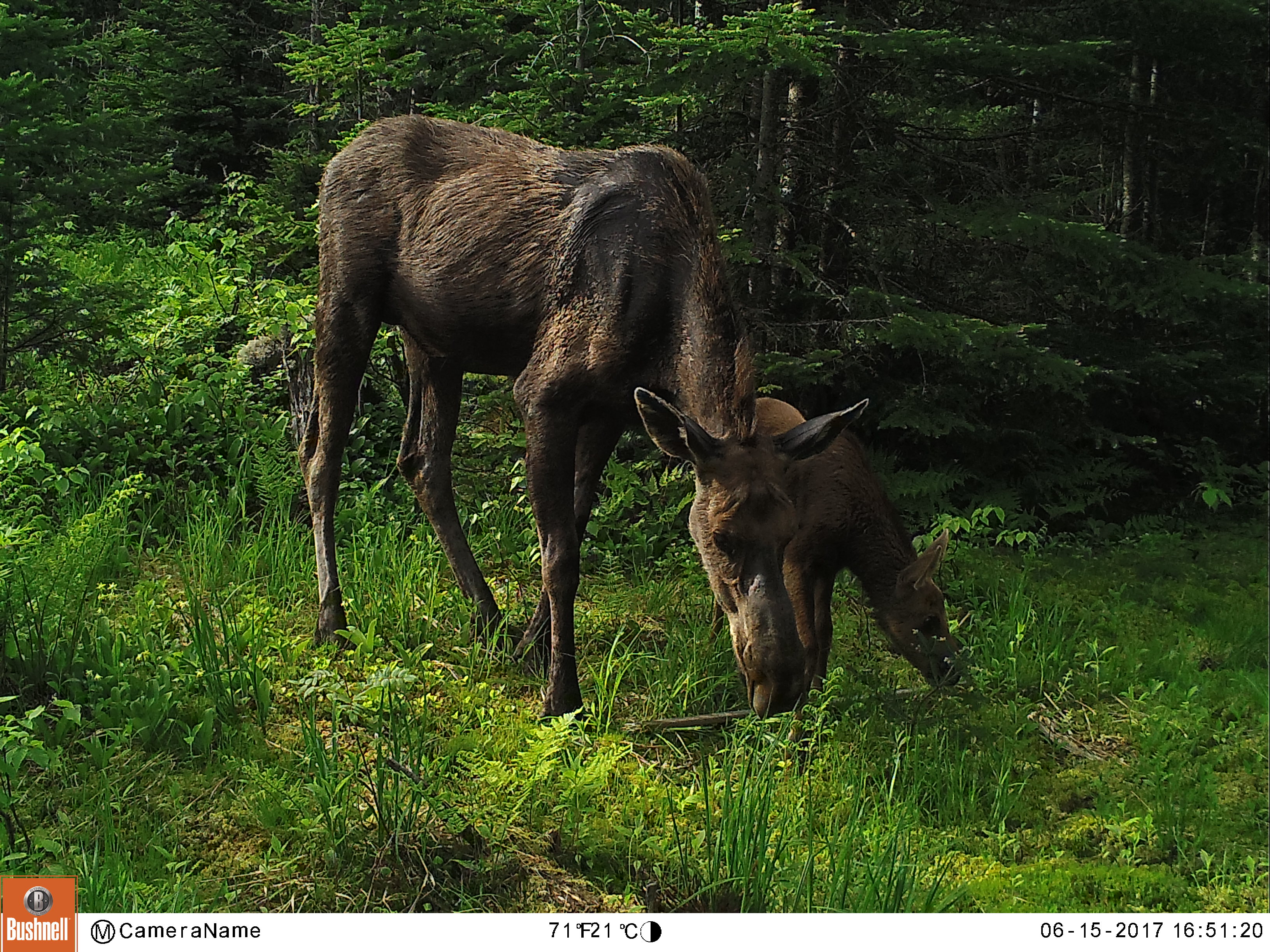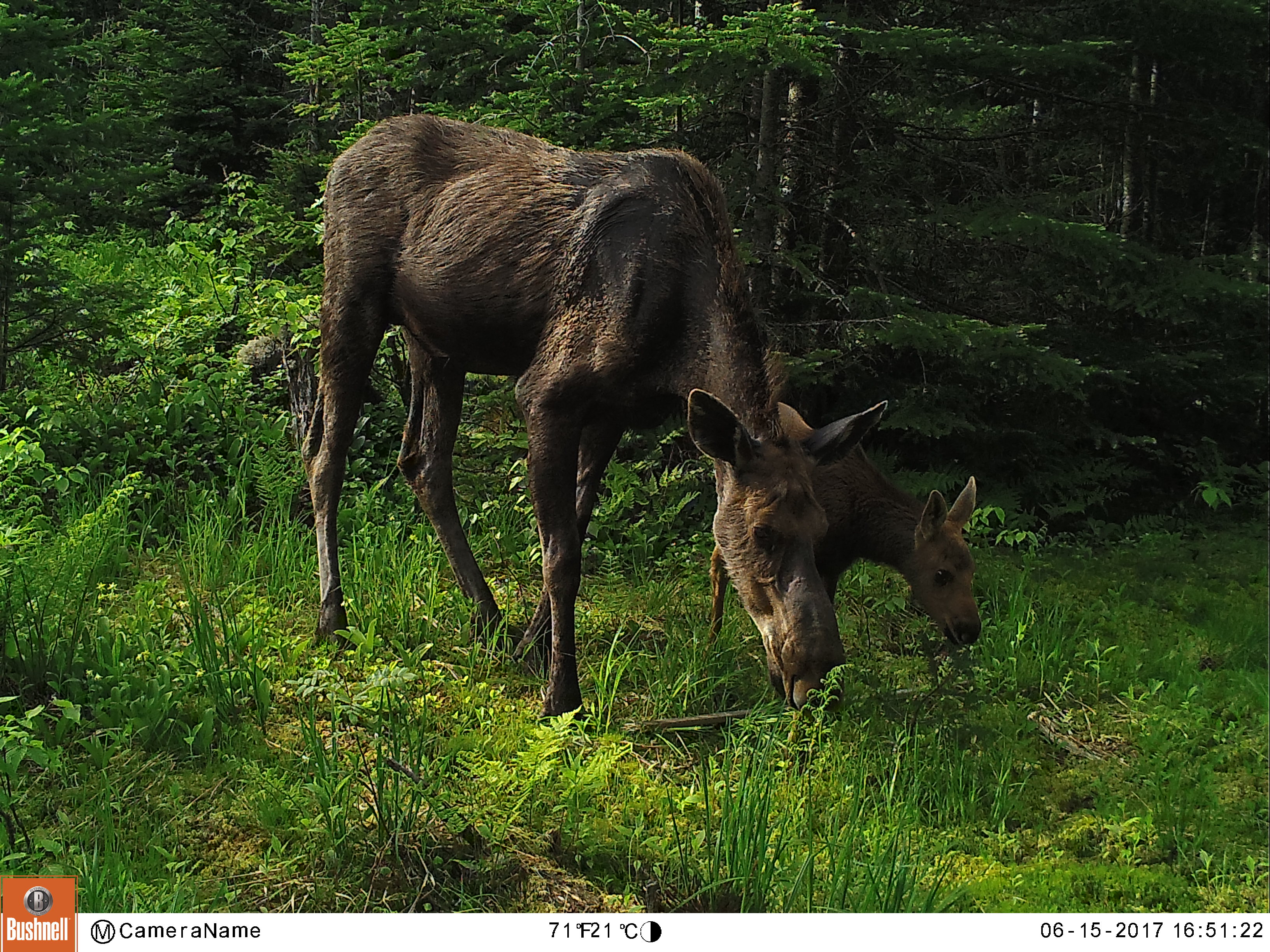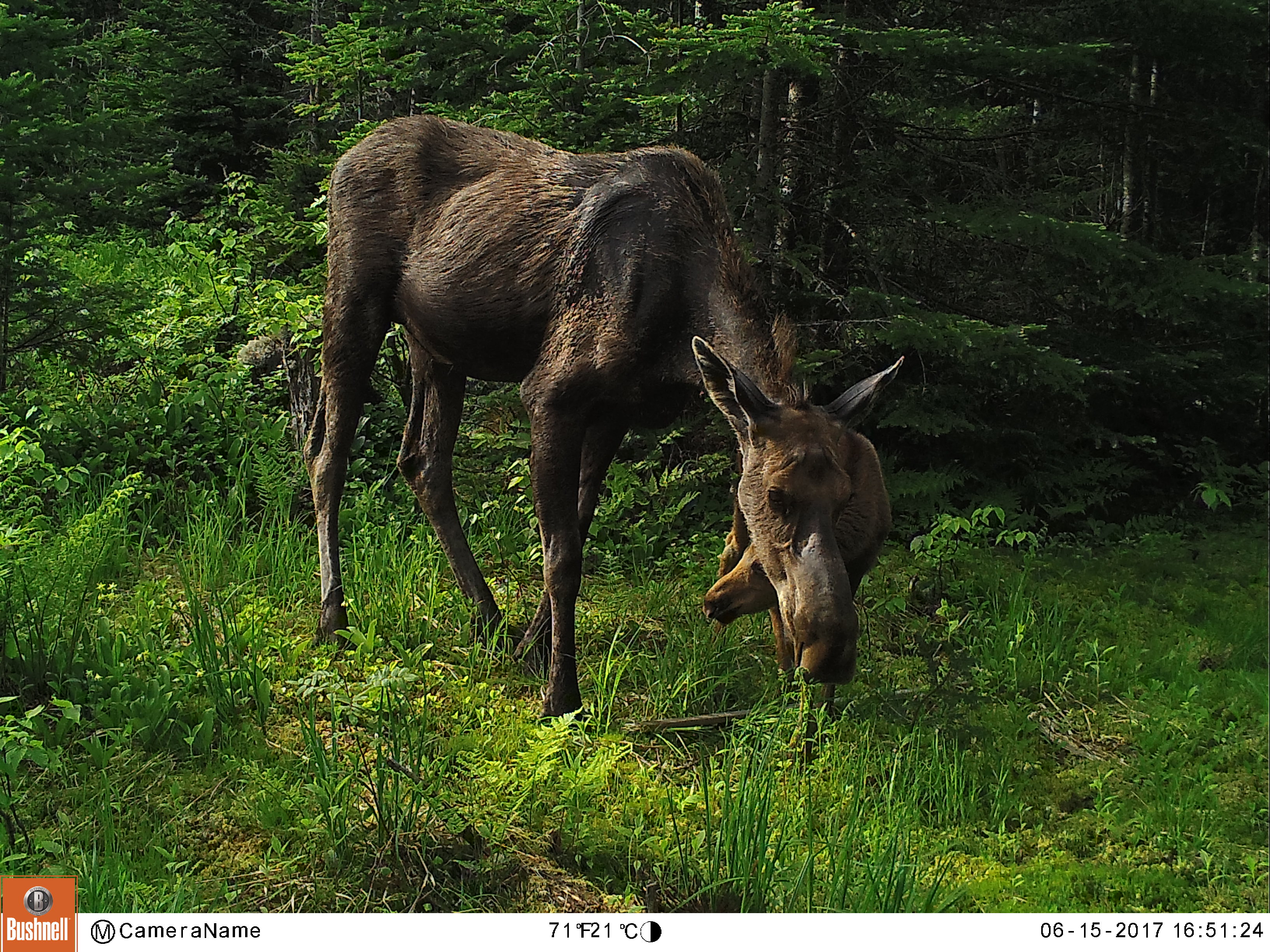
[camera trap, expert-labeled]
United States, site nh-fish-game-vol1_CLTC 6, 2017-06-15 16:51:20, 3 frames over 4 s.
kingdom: Animalia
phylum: Chordata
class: Mammalia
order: Artiodactyla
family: Cervidae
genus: Alces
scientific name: Alces alces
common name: moose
Moose (Alces alces).